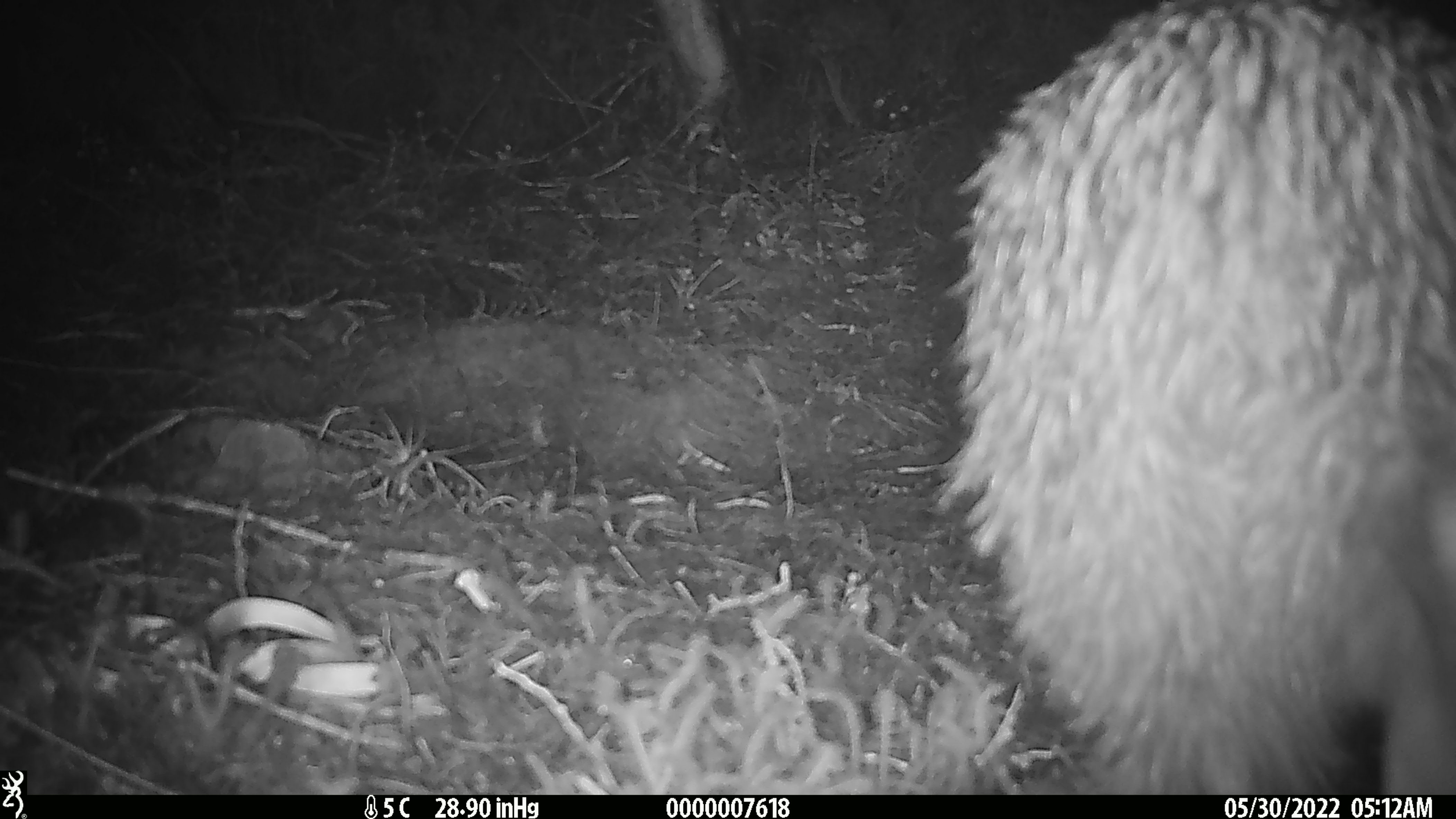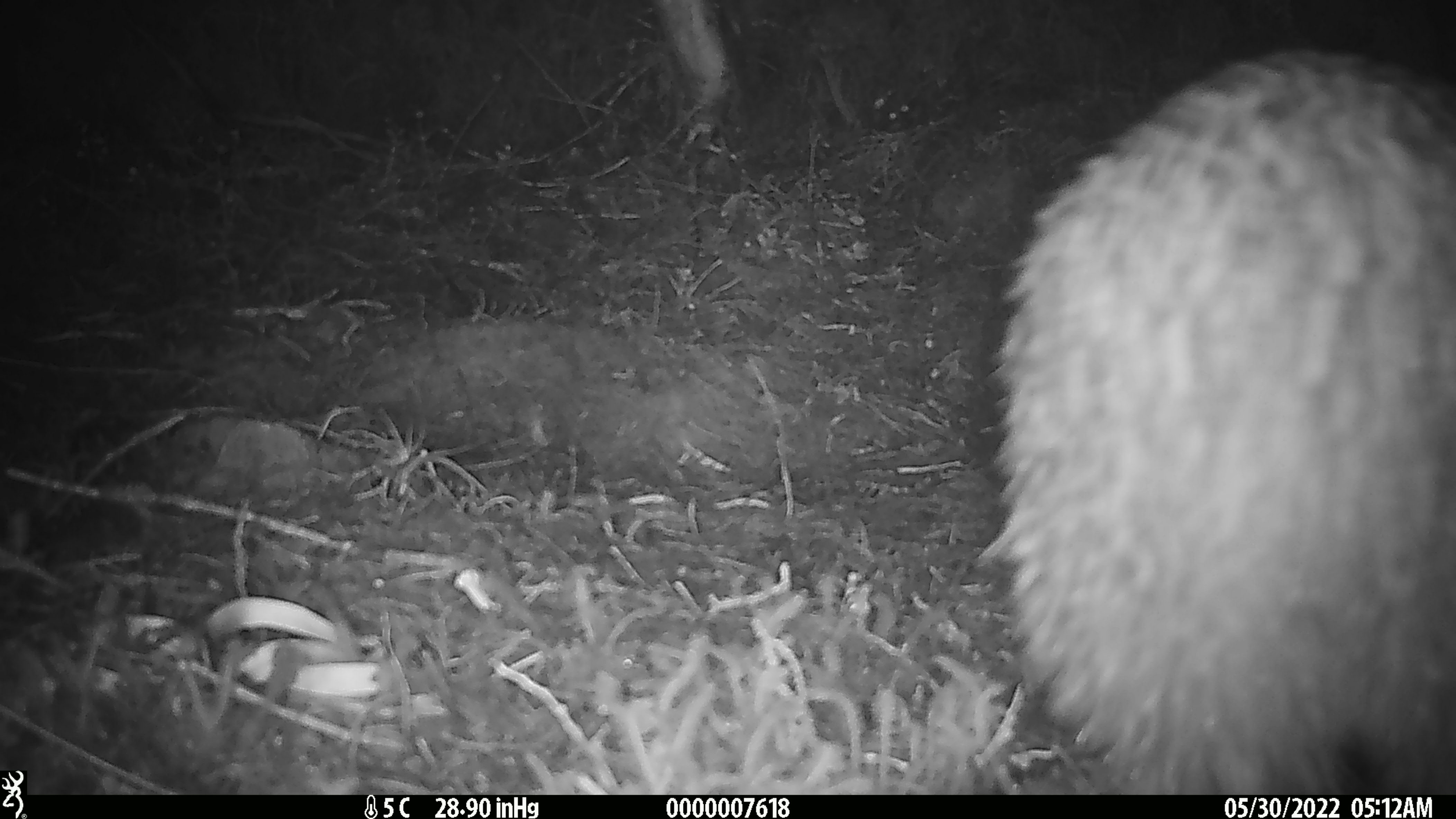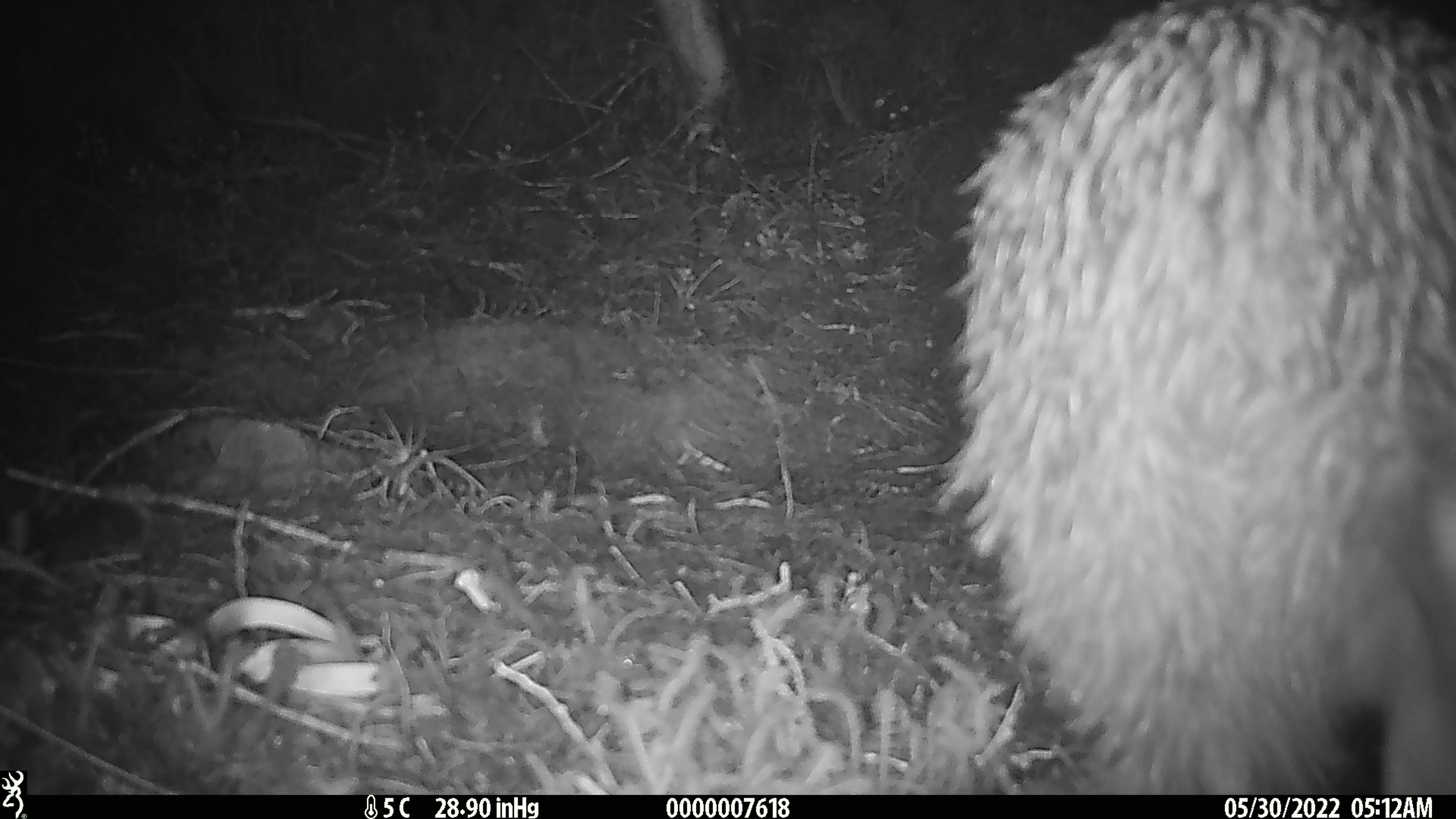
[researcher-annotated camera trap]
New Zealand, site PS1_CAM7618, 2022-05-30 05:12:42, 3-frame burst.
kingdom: Animalia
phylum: Chordata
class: Aves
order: Apterygiformes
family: Apterygidae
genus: Apteryx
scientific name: Apteryx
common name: kiwi